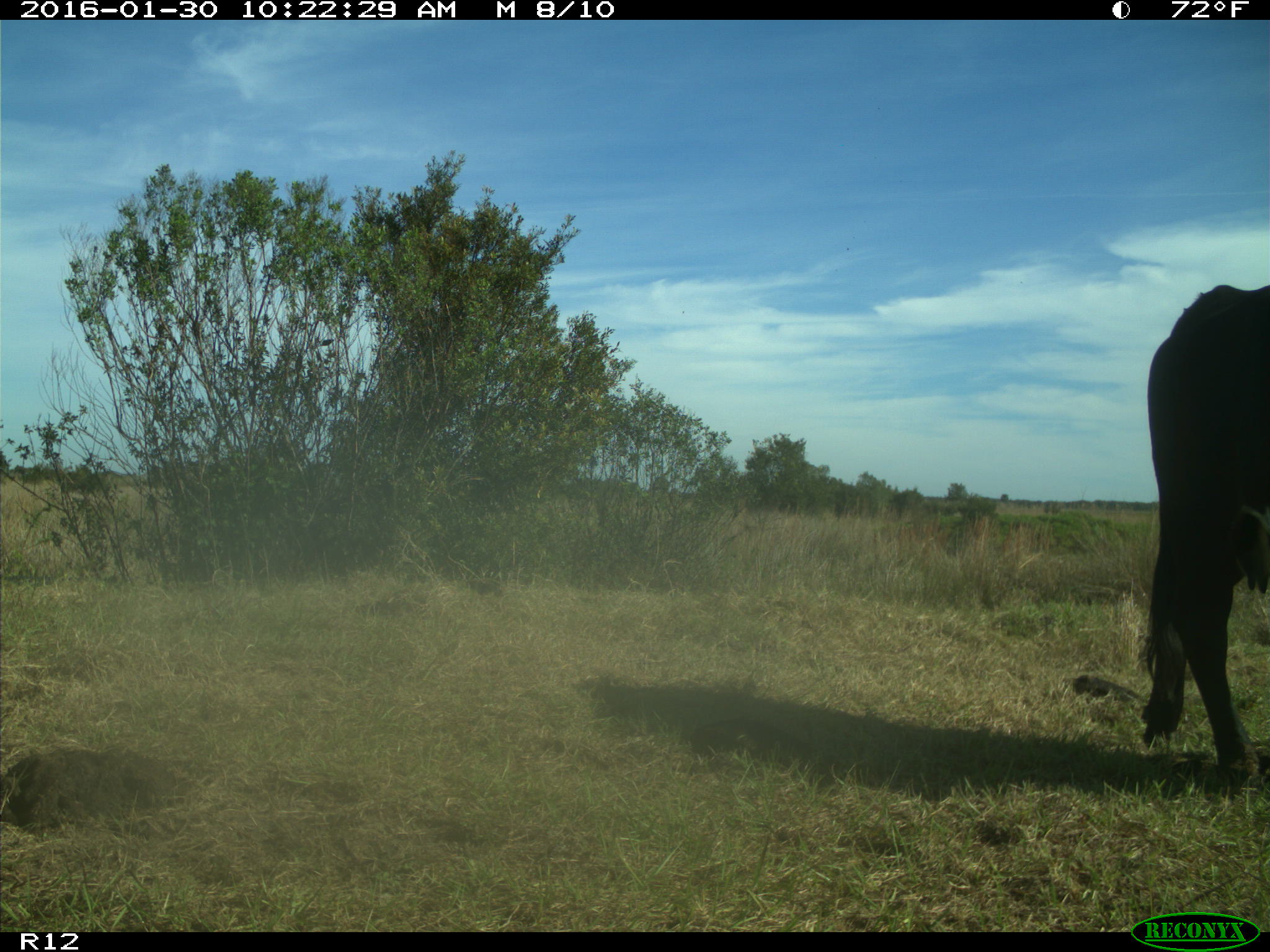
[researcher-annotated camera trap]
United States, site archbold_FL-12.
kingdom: Animalia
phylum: Chordata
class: Mammalia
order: Artiodactyla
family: Bovidae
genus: Bos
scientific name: Bos taurus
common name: domestic cow